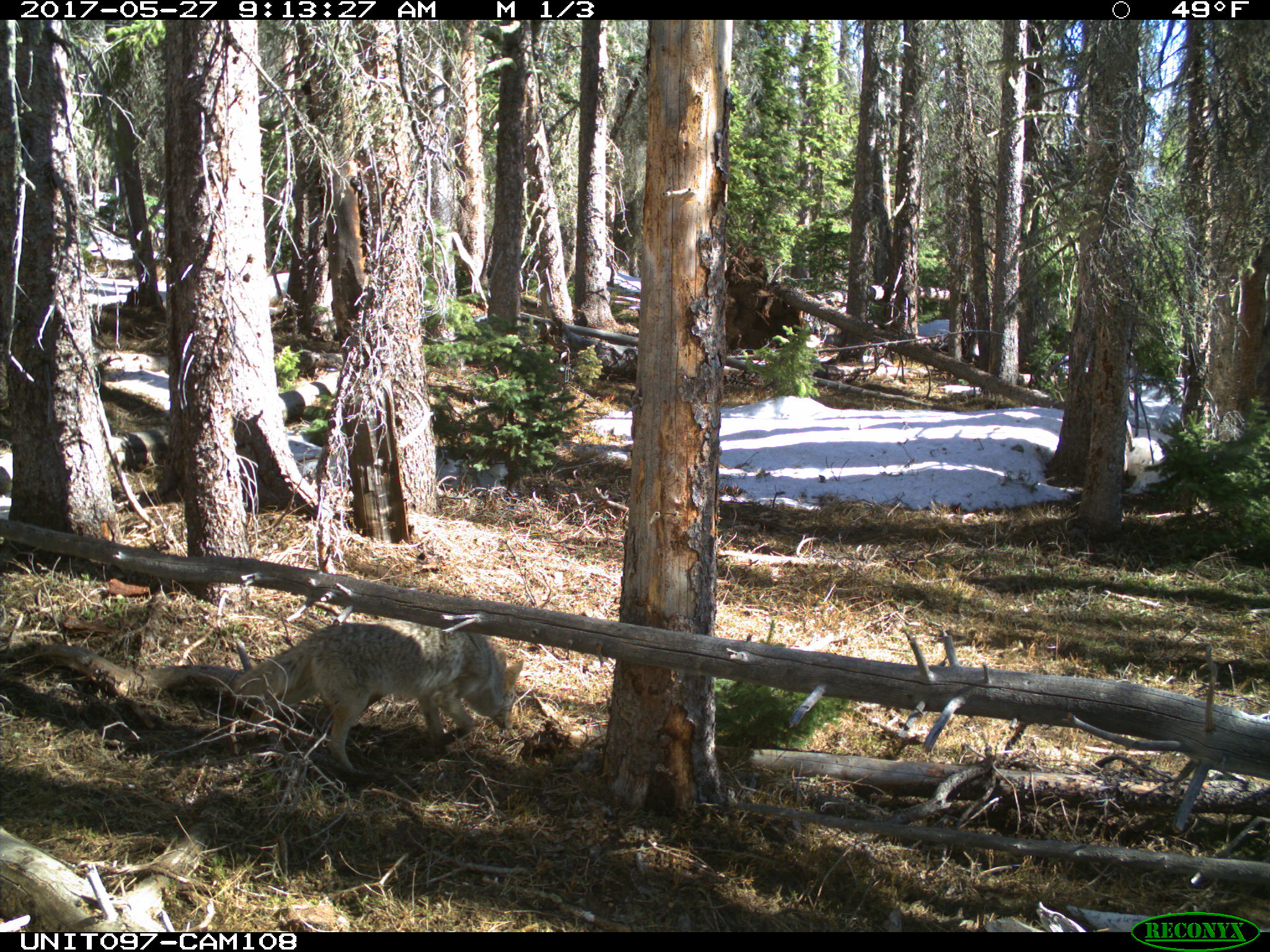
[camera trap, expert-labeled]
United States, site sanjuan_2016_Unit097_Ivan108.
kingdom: Animalia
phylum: Chordata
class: Mammalia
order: Carnivora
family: Canidae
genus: Canis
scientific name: Canis latrans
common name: coyote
Canis latrans (coyote).